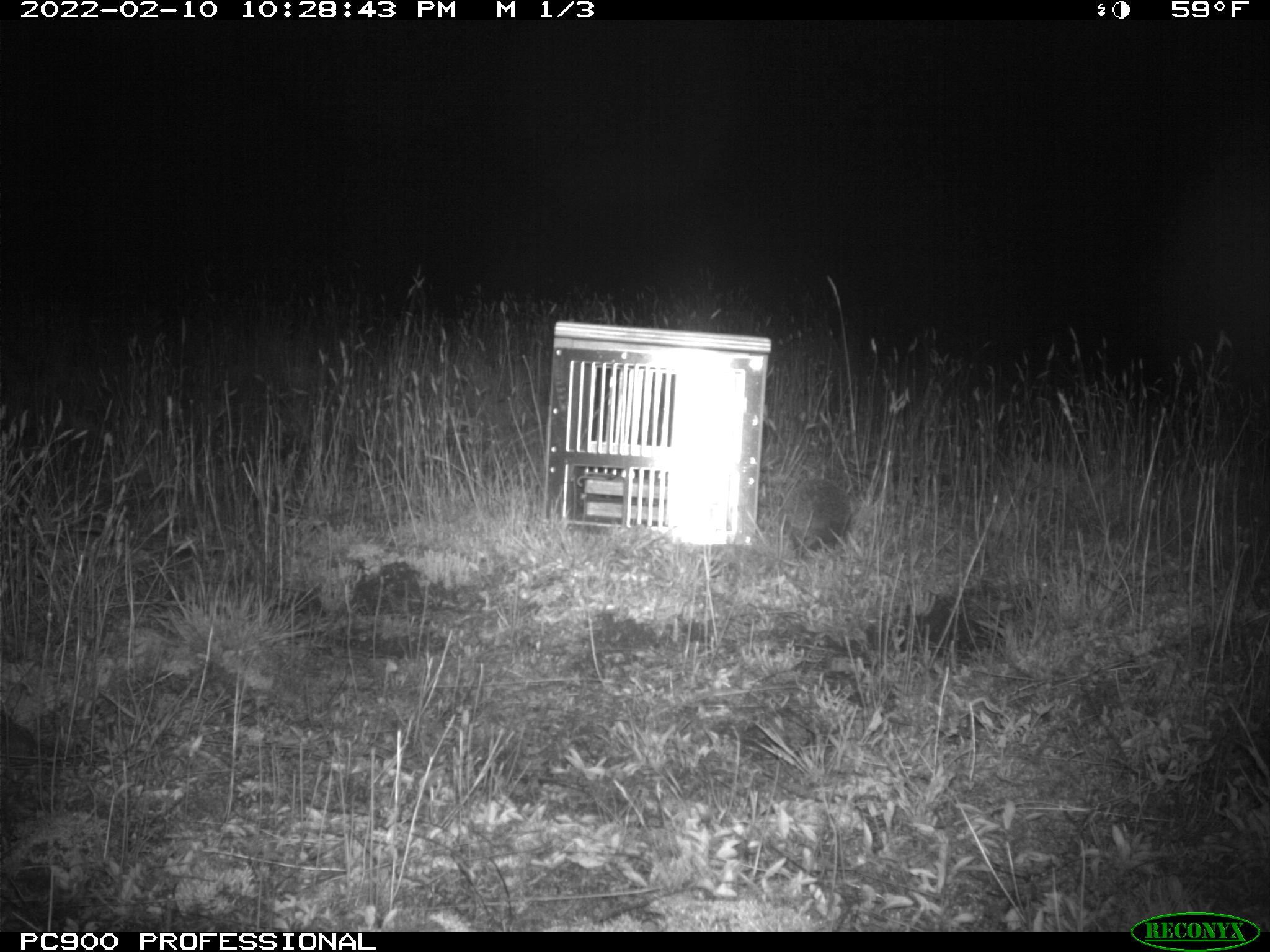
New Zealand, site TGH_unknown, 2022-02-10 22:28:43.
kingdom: Animalia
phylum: Chordata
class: Mammalia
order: Eulipotyphla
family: Erinaceidae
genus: Erinaceus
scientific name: Erinaceus europaeus europaeus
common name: european hedgehog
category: hedgehog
Hedgehog (european hedgehog) (Erinaceus europaeus europaeus).